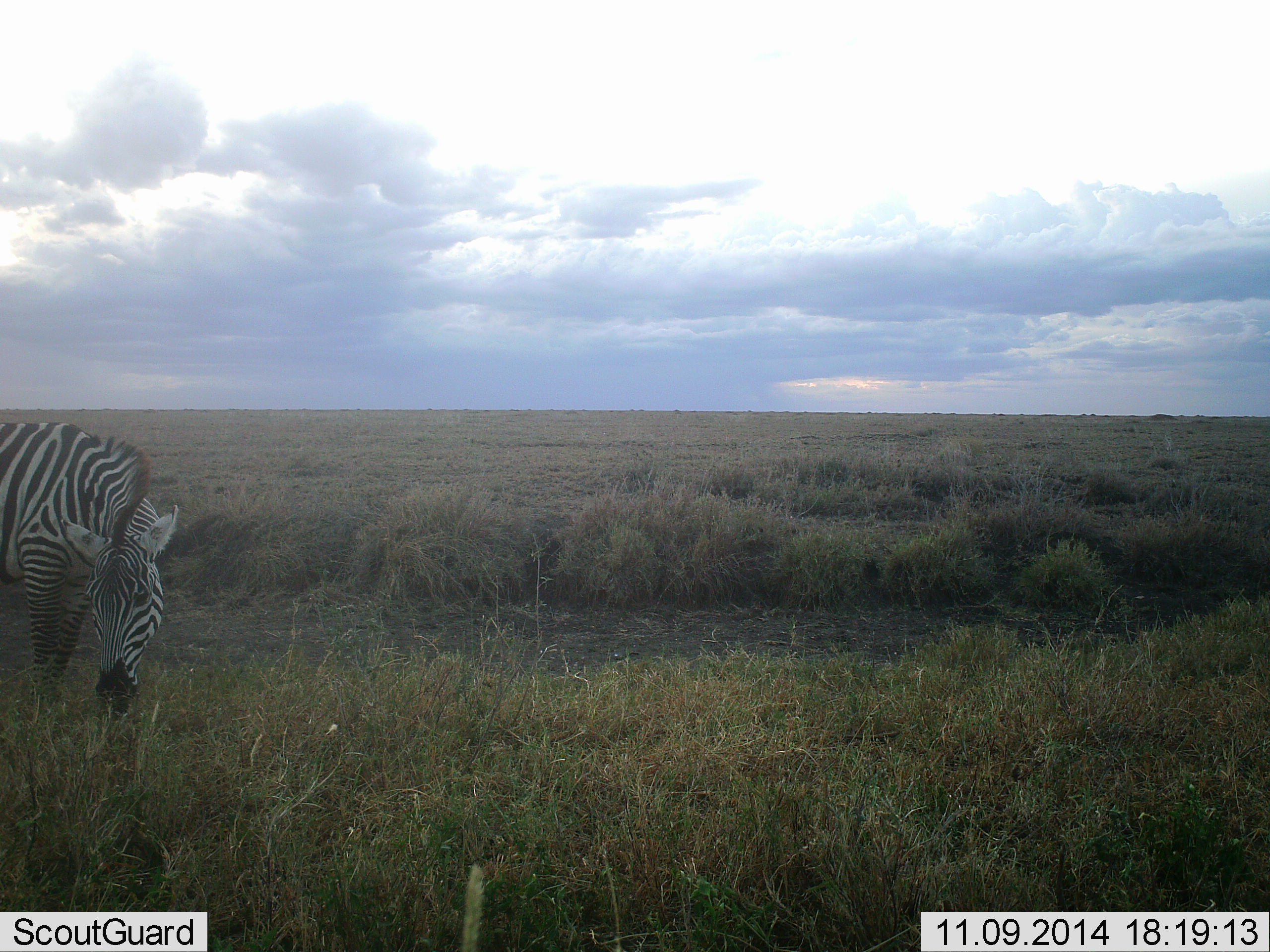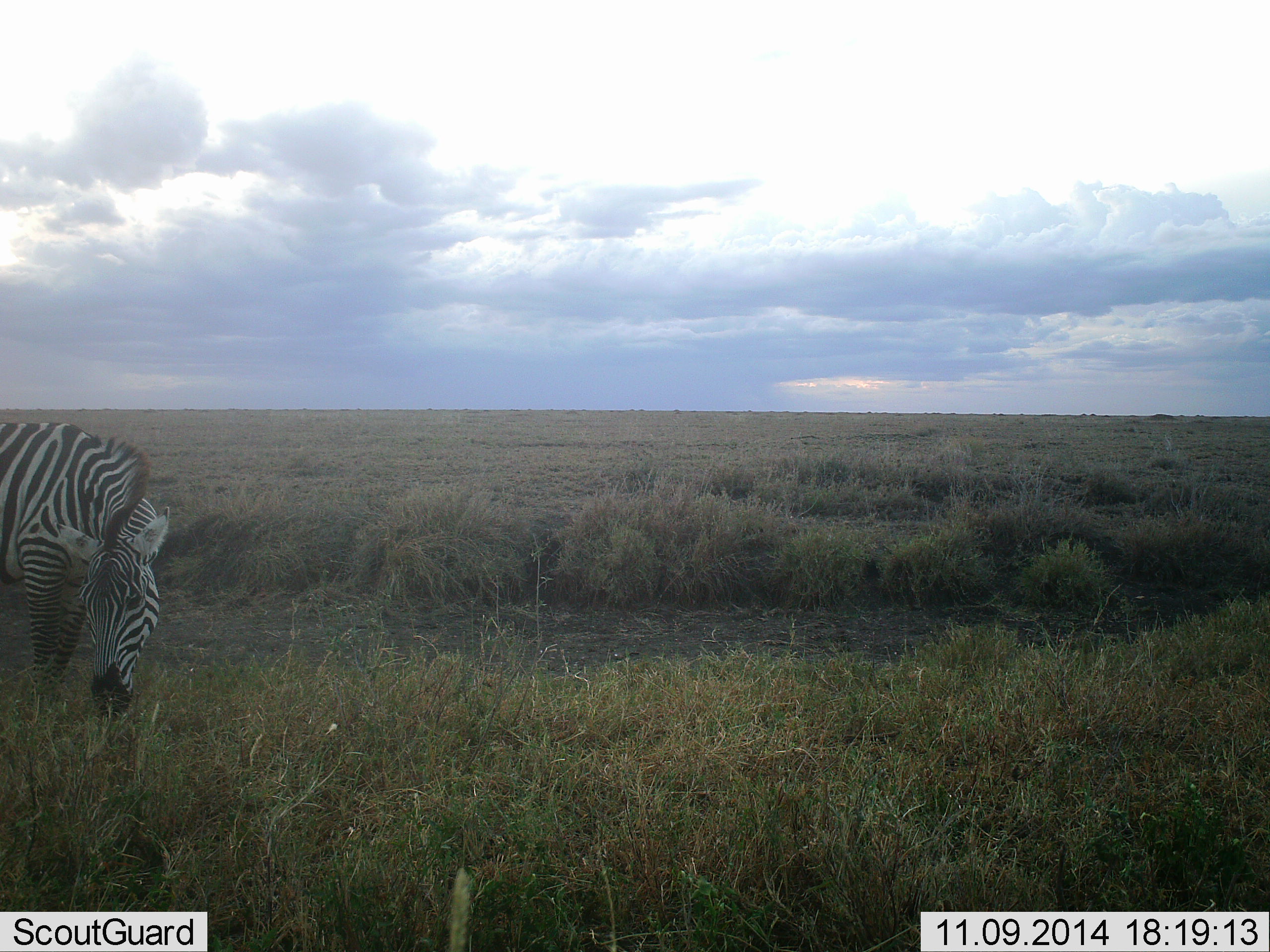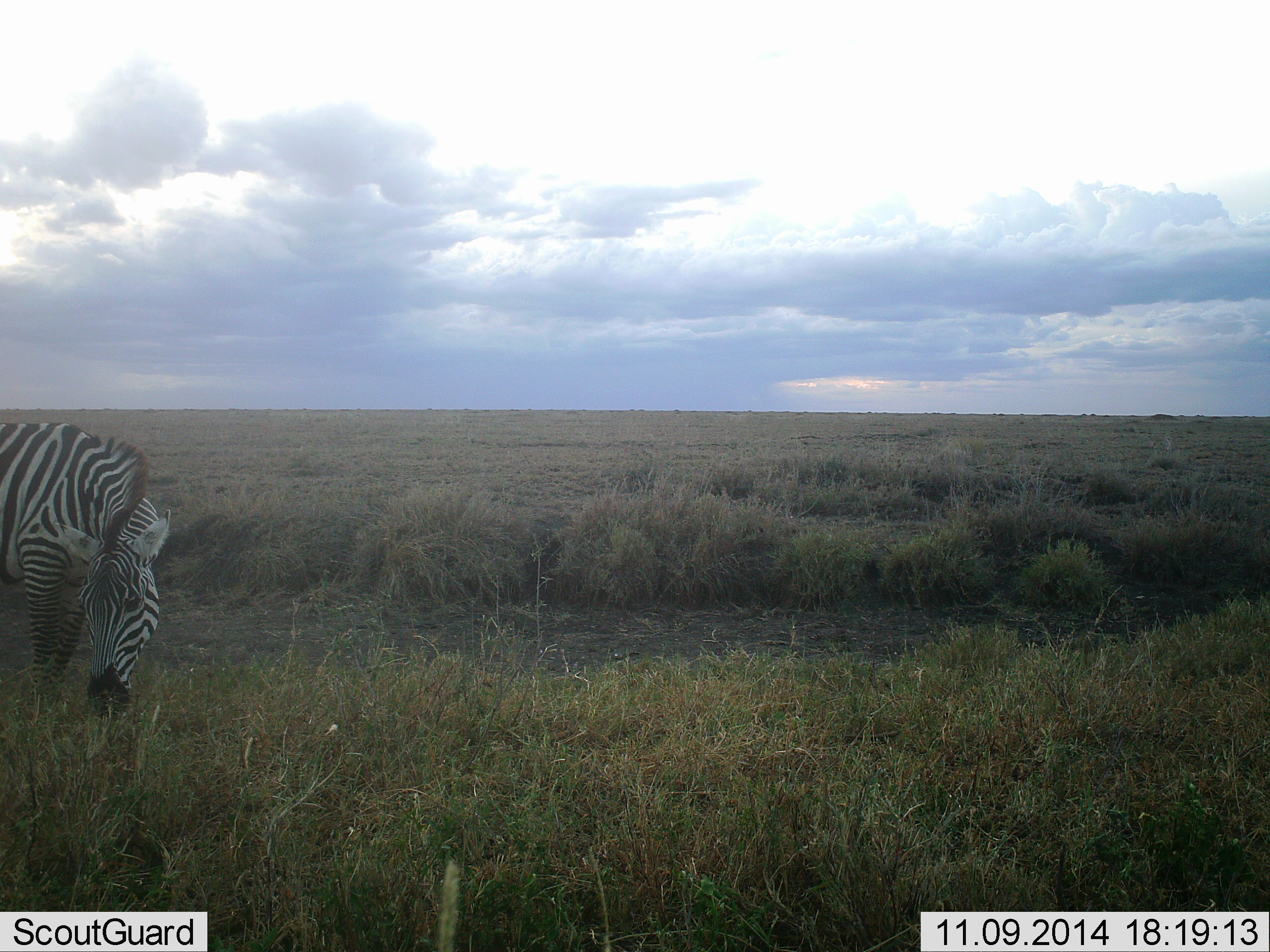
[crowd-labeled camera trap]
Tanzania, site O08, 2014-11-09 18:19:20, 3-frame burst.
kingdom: Animalia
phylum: Chordata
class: Mammalia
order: Perissodactyla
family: Equidae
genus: Equus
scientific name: Equus quagga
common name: plains zebra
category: zebra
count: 1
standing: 20%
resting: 0%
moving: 0%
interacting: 0%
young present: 0%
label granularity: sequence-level